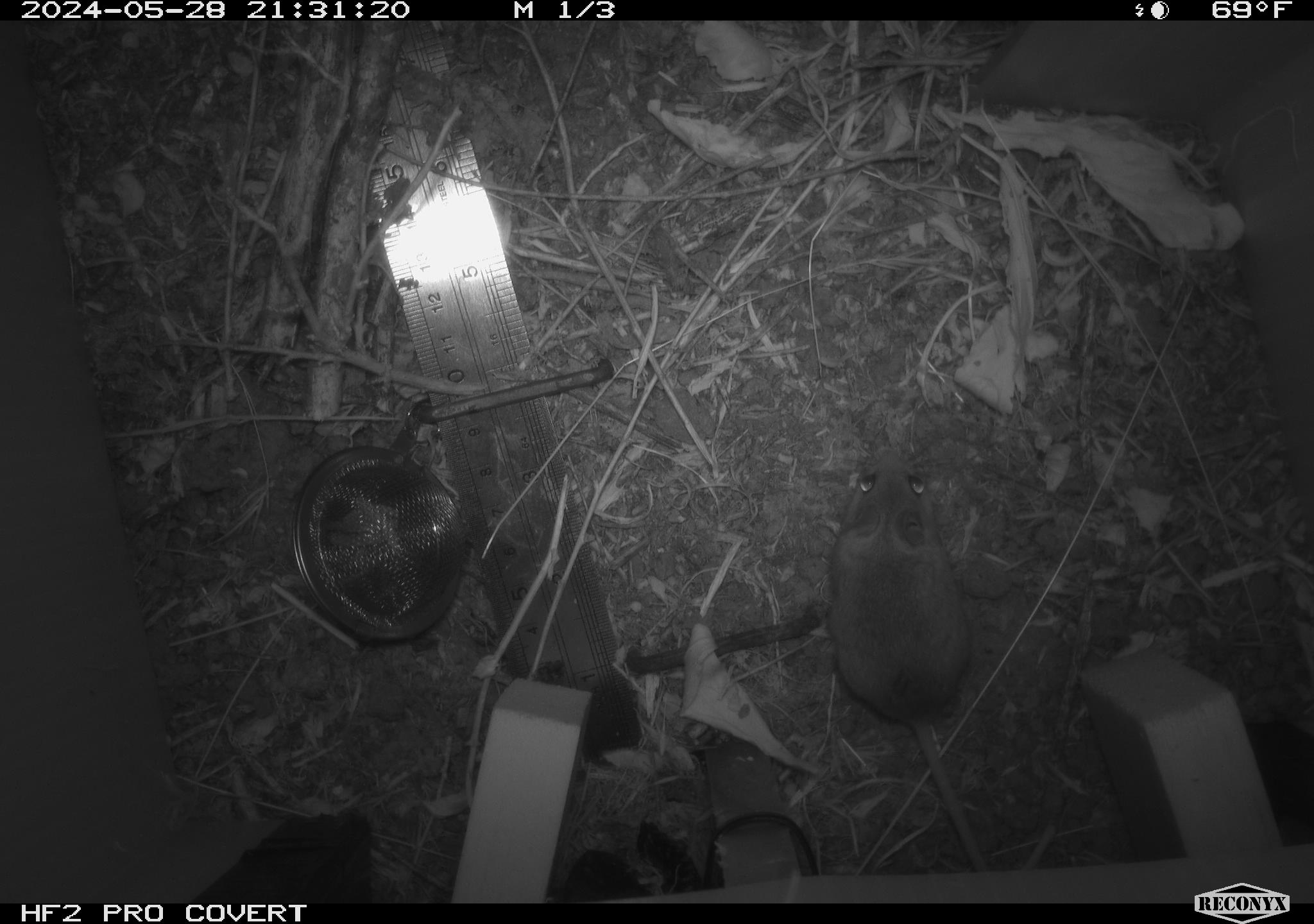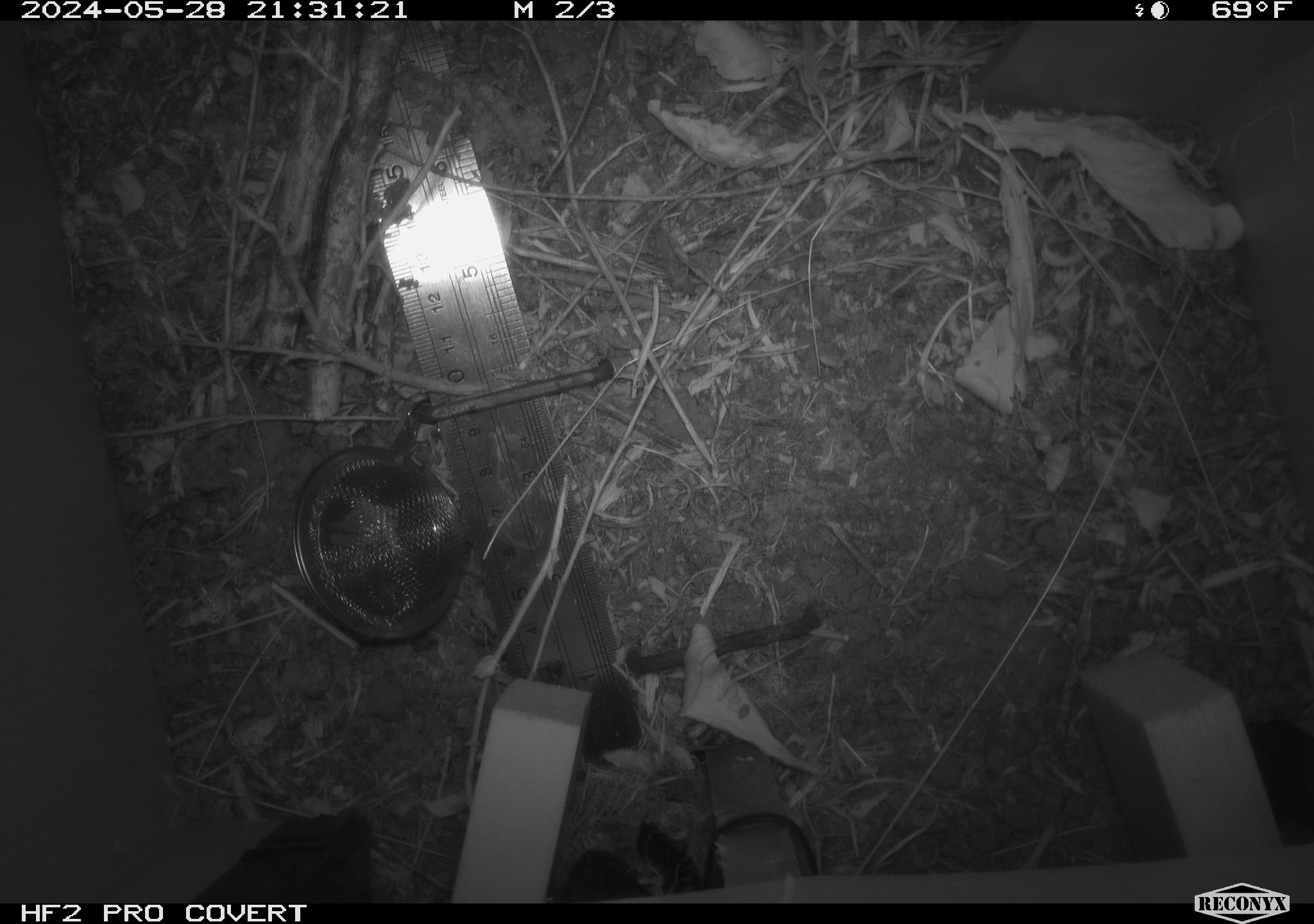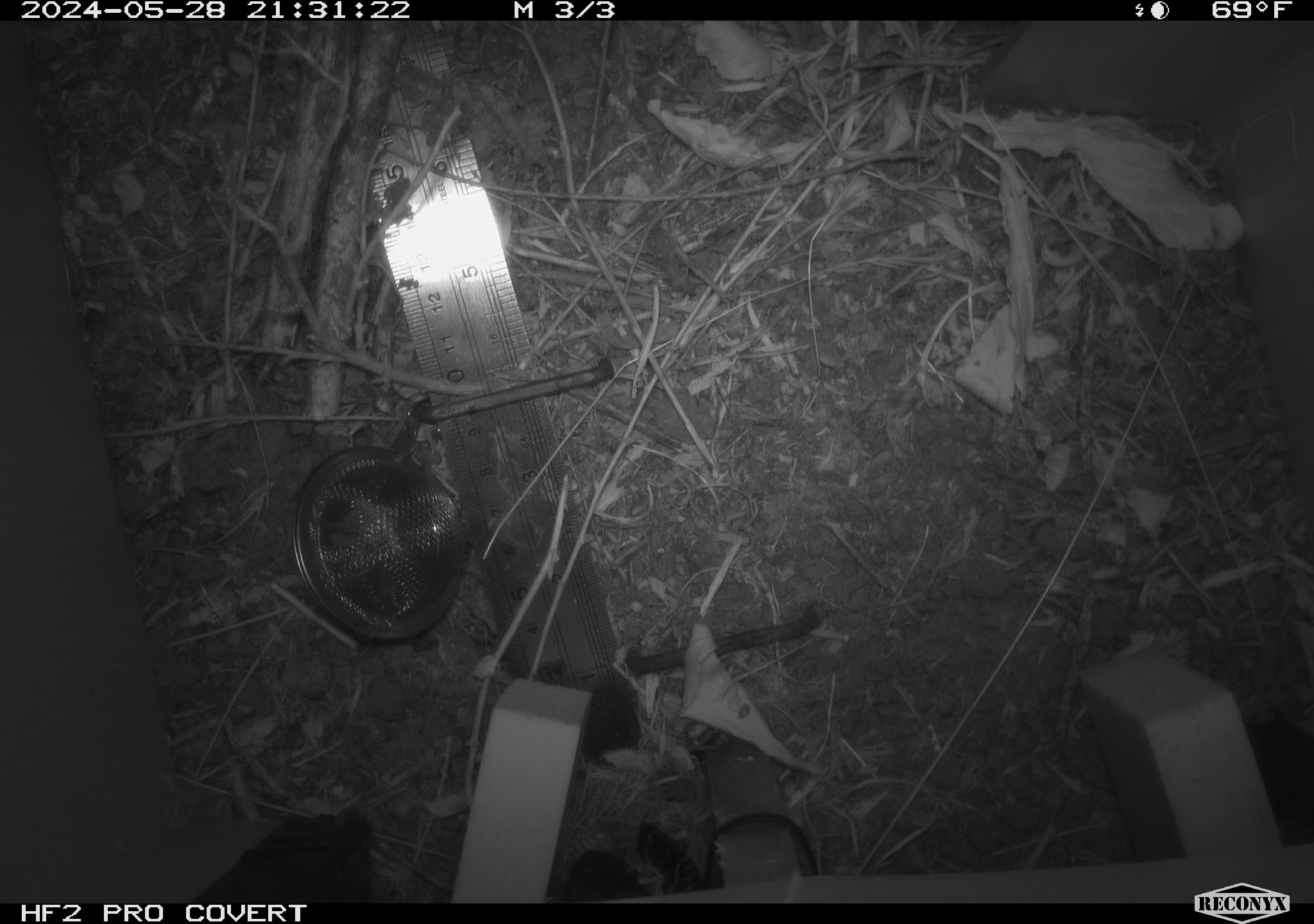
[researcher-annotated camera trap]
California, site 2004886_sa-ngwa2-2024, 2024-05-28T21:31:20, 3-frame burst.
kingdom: Animalia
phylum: Chordata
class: Mammalia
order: Rodentia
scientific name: Rodentia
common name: mouse species